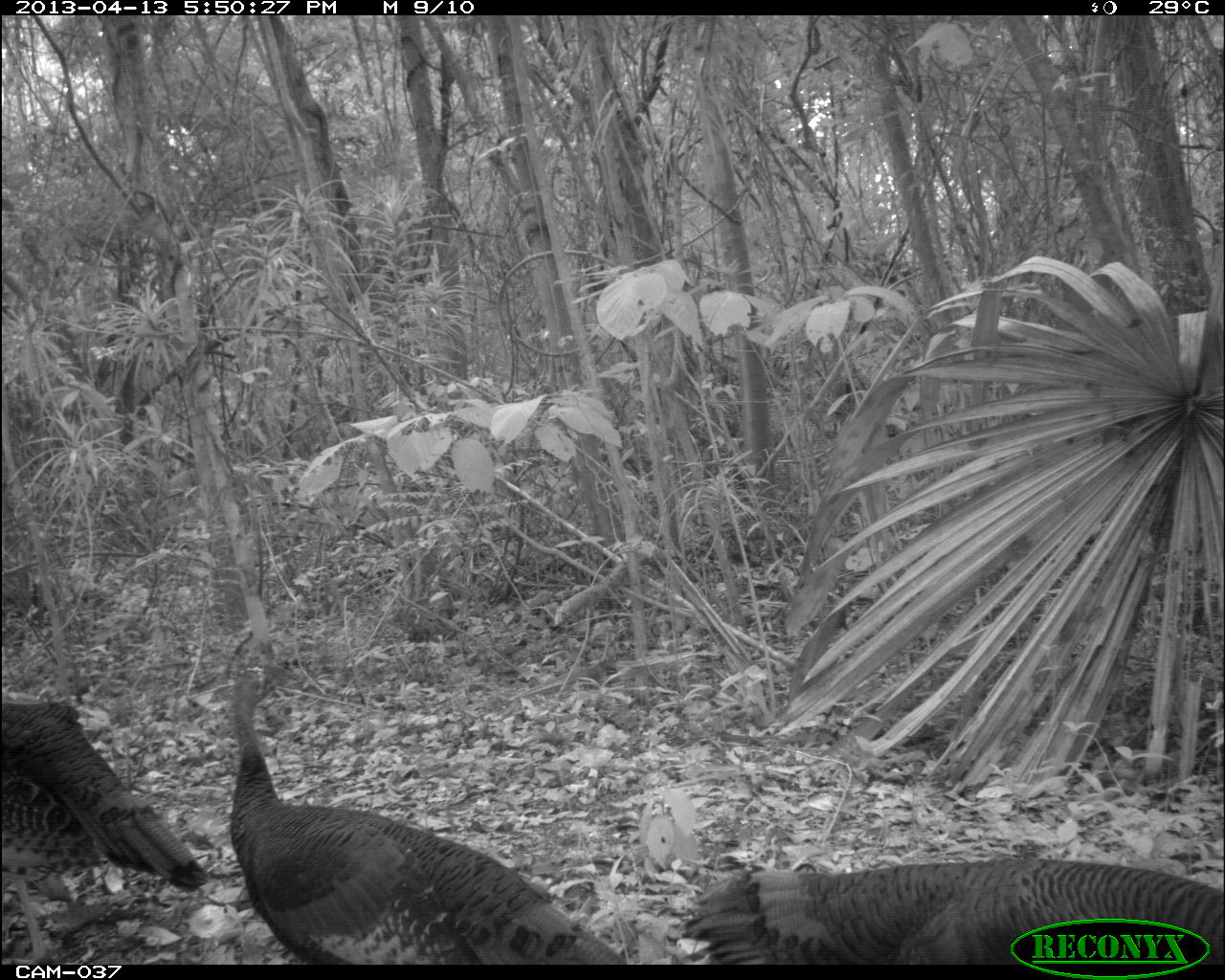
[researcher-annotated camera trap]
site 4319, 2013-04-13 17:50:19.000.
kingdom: Animalia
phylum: Chordata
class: Aves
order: Galliformes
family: Phasianidae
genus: Meleagris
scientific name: Meleagris ocellata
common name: ocellated turkey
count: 3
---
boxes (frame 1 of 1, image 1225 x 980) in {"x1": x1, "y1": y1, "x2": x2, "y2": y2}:
meleagris ocellata: {"x1": 227, "y1": 662, "x2": 628, "y2": 963}; {"x1": 682, "y1": 855, "x2": 1222, "y2": 961}; {"x1": 1, "y1": 698, "x2": 207, "y2": 963}